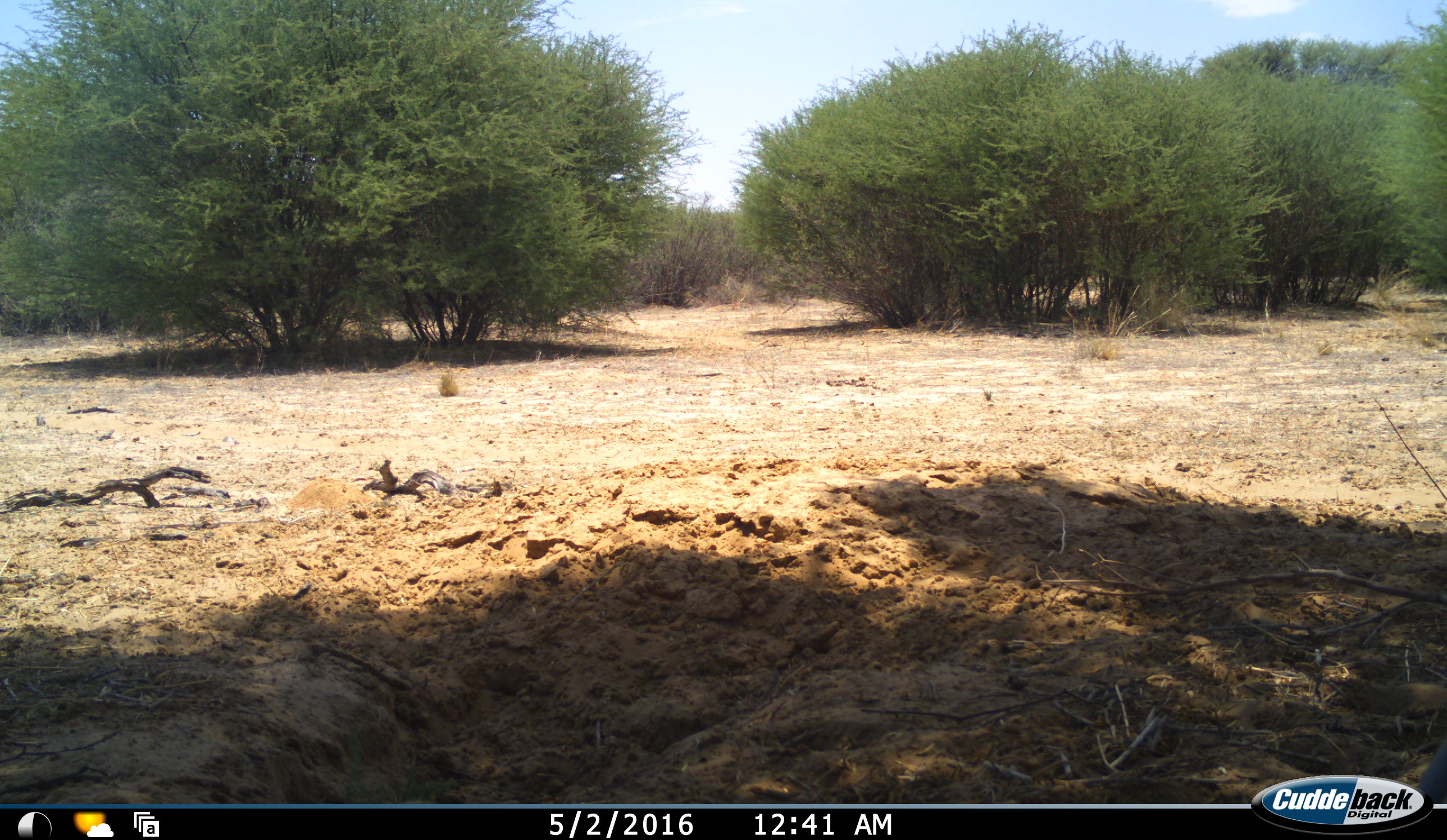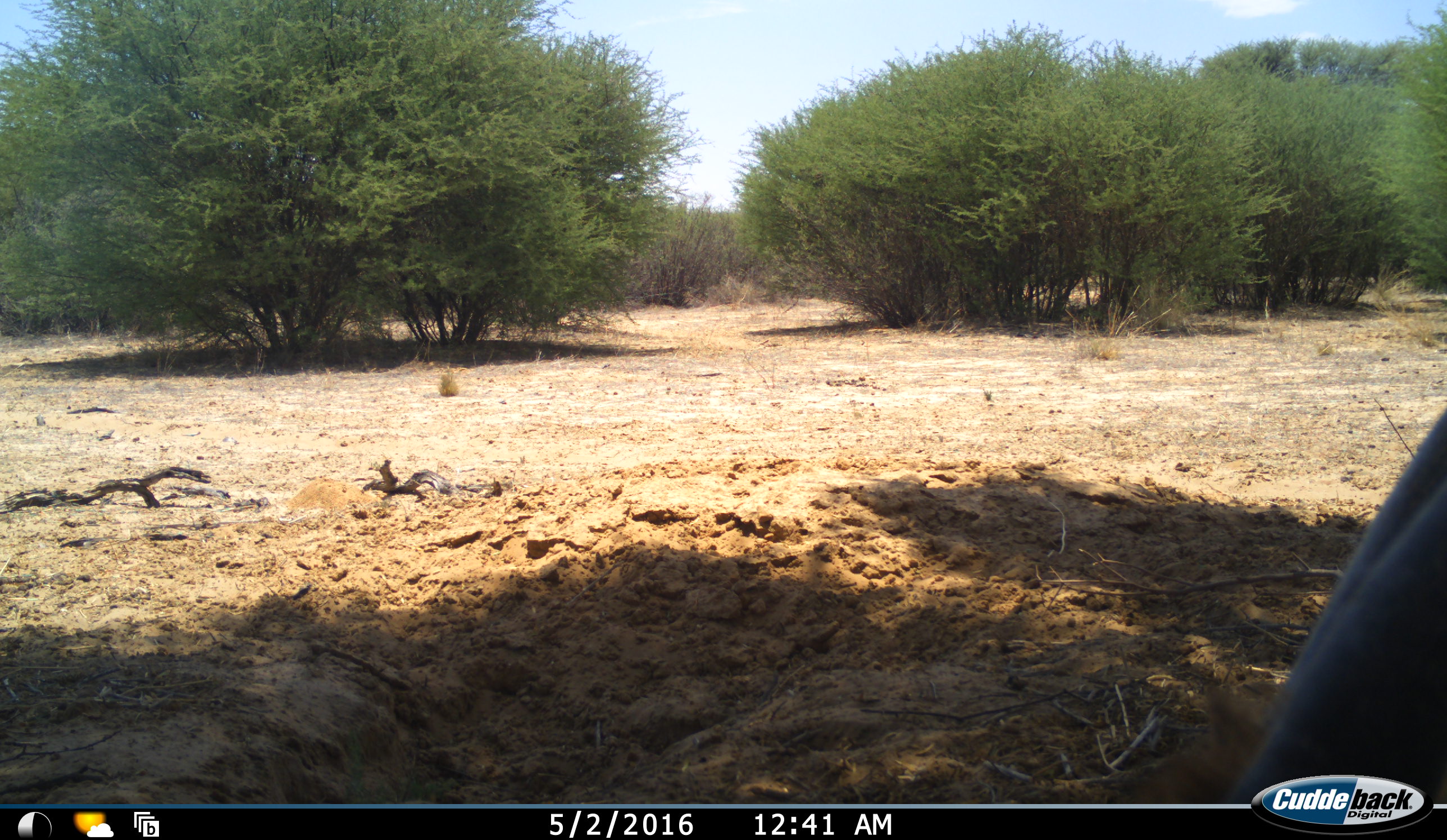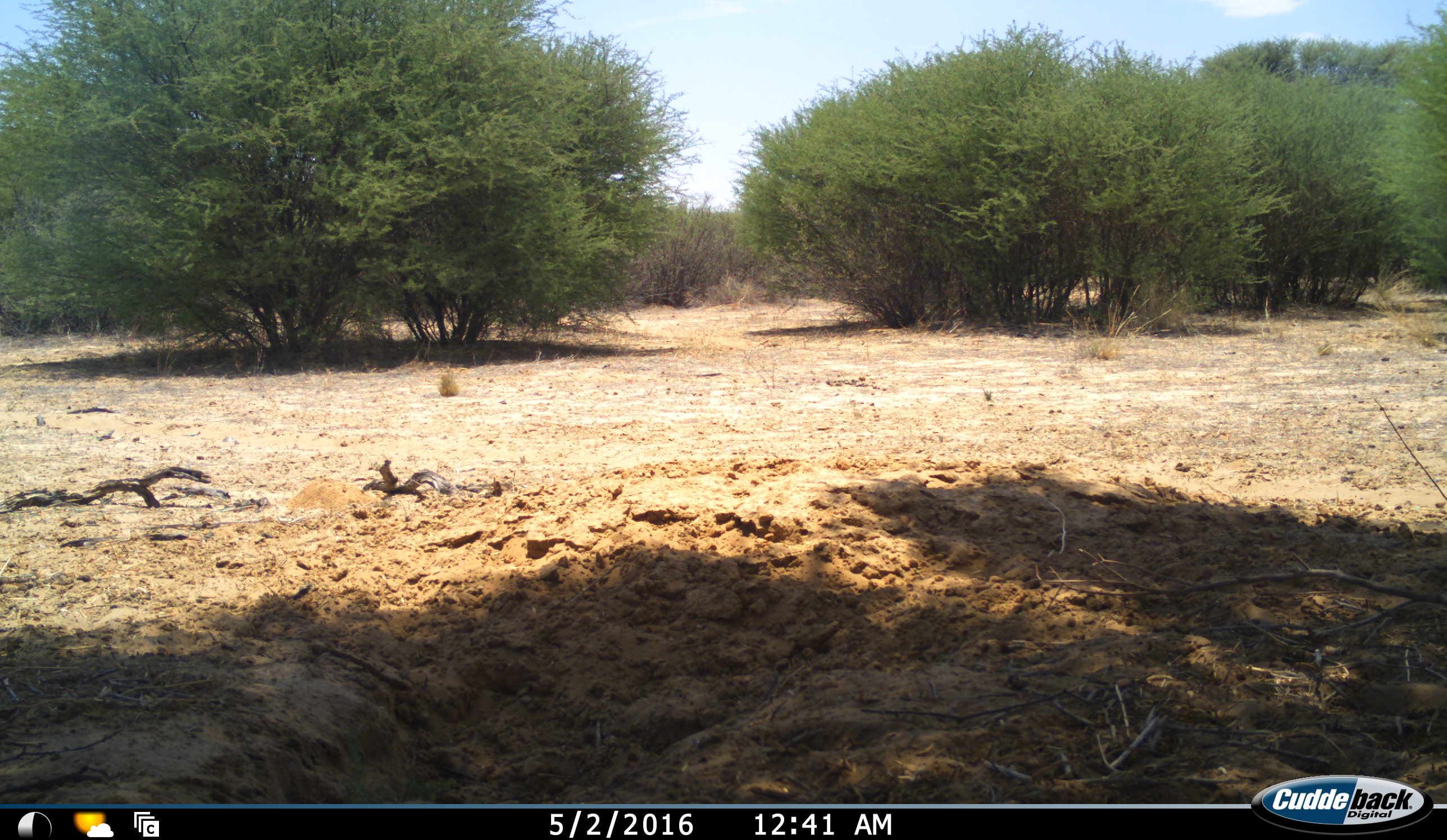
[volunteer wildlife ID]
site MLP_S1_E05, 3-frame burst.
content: unidentified animal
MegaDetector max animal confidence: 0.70